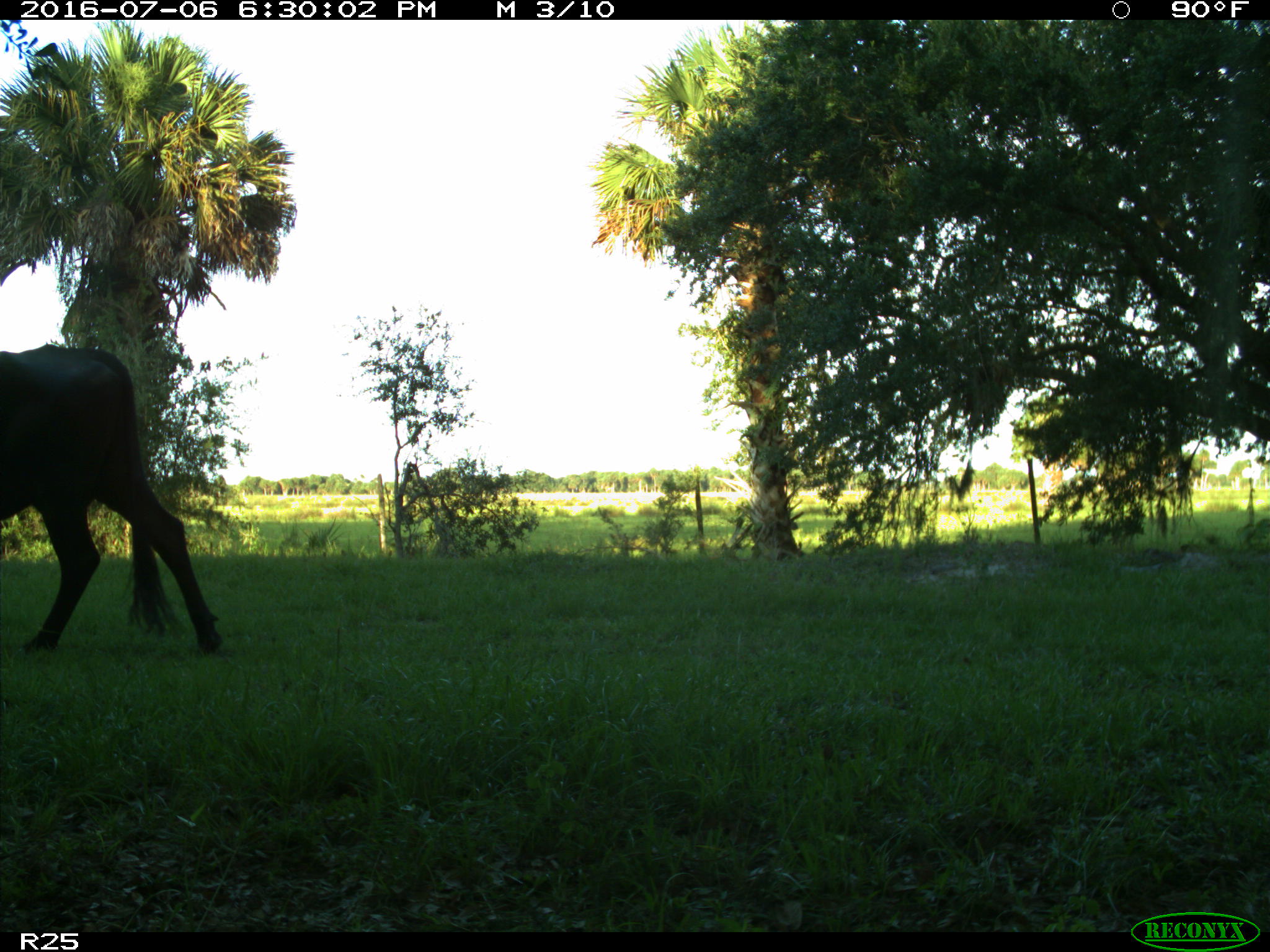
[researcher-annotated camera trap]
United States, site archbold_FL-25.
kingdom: Animalia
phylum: Chordata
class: Mammalia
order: Artiodactyla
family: Bovidae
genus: Bos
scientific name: Bos taurus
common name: domestic cow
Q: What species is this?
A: Bos taurus (domestic cow).